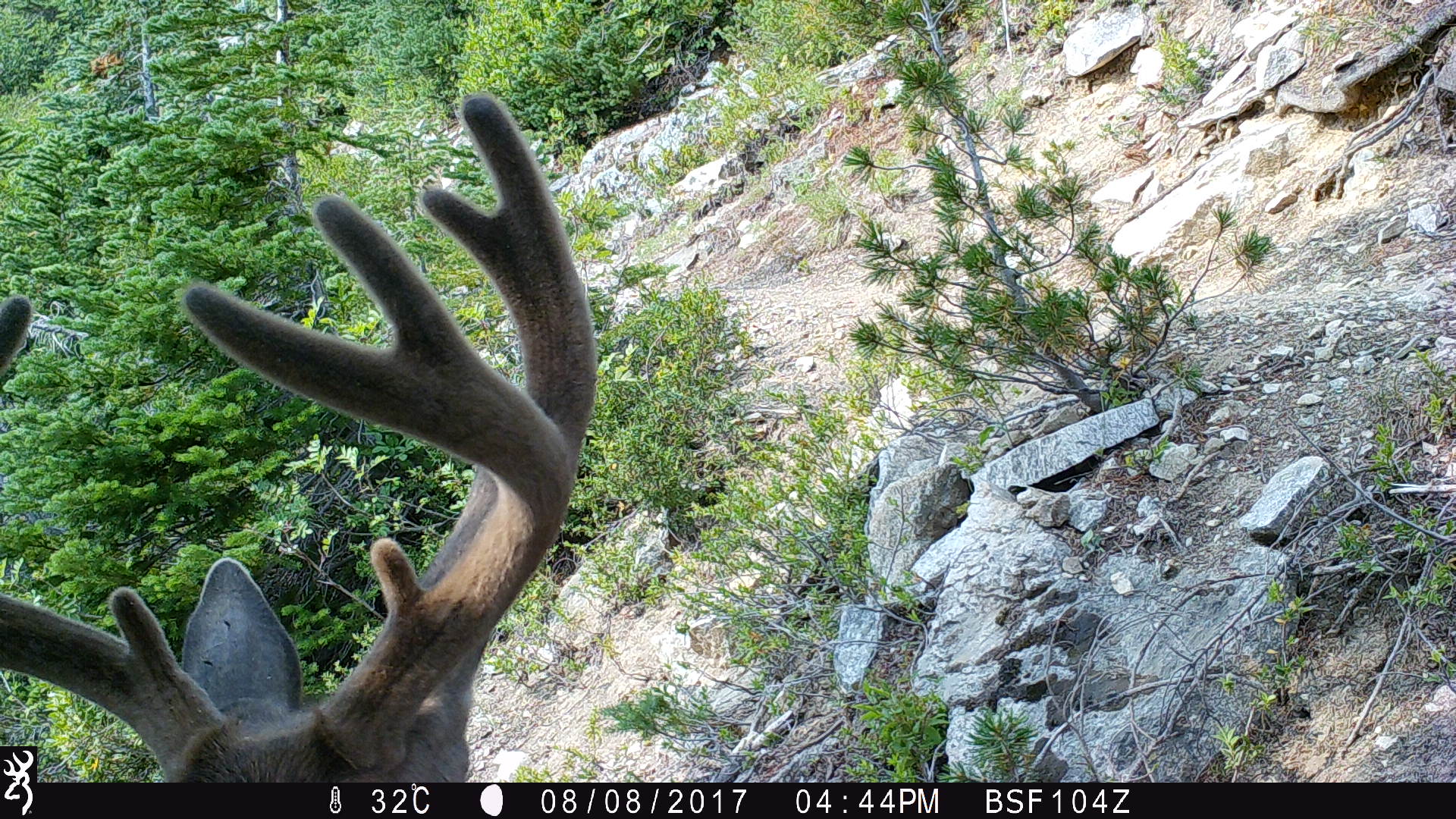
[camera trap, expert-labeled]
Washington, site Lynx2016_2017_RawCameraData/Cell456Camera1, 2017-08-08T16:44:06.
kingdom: Animalia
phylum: Chordata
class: Mammalia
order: Artiodactyla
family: Cervidae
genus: Odocoileus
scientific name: Odocoileus hemionus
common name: mule deer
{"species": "Odocoileus hemionus (mule deer)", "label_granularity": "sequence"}